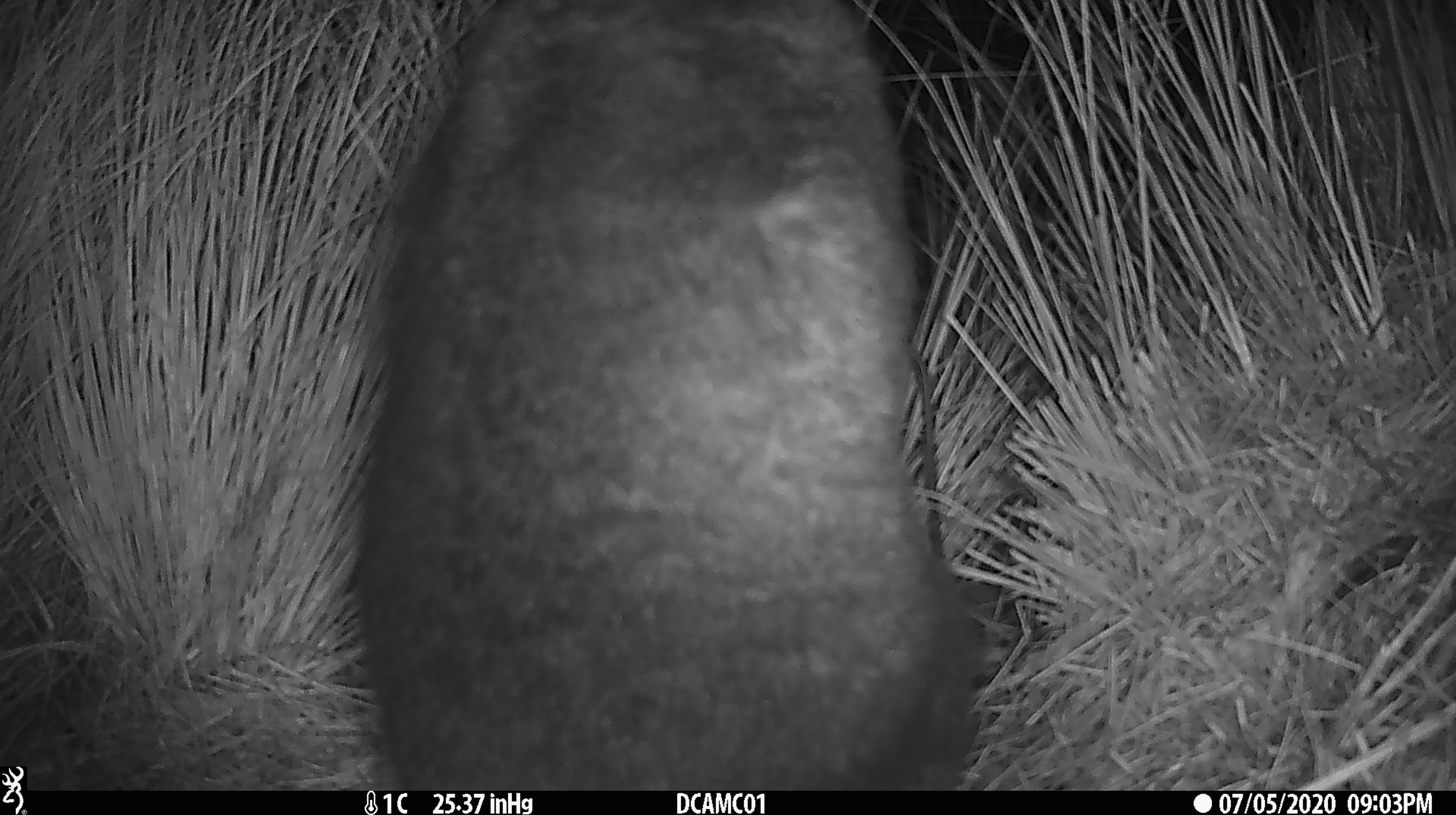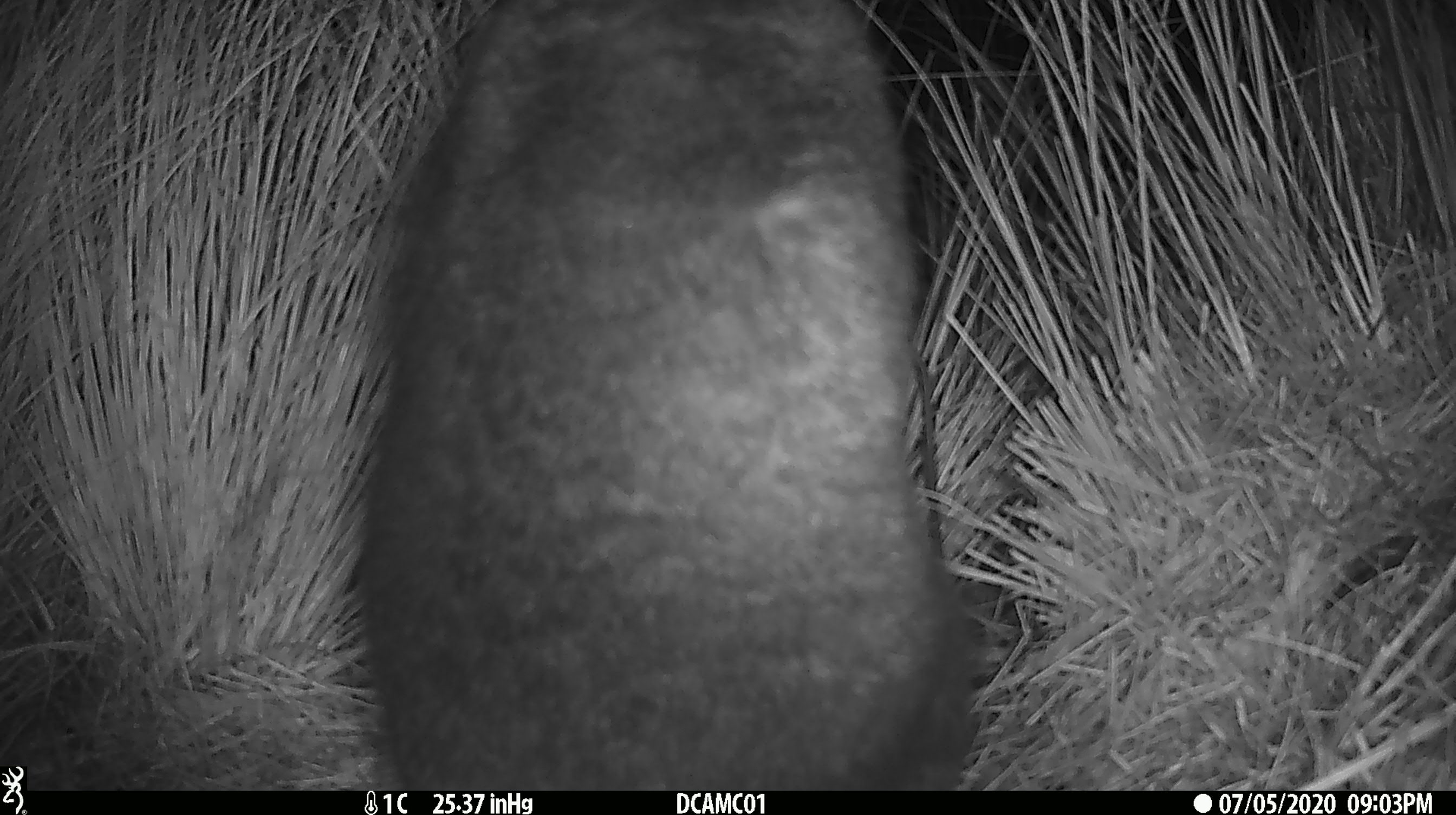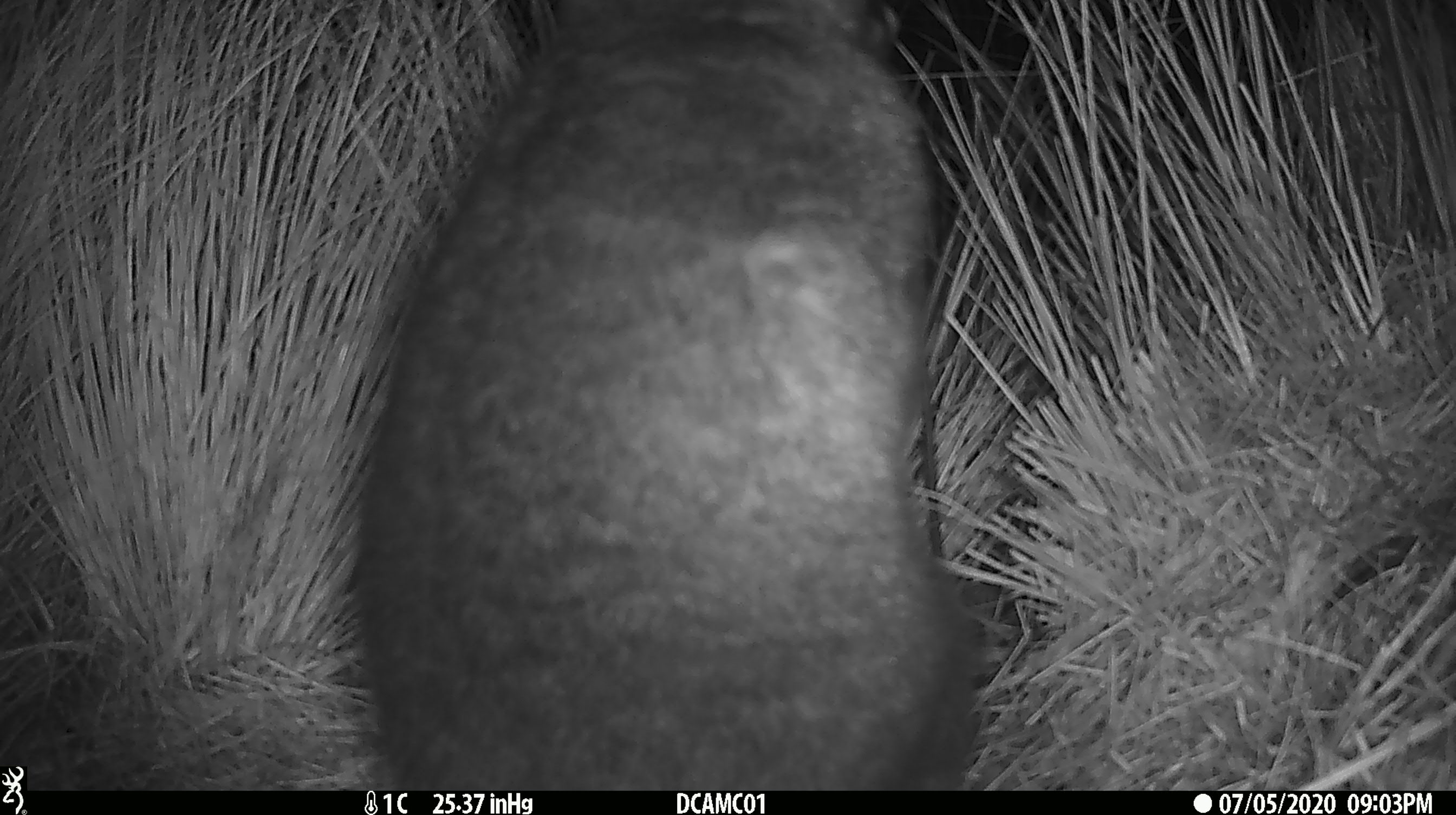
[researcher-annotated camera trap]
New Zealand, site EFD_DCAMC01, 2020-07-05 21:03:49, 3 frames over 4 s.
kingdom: Animalia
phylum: Chordata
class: Mammalia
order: Diprotodontia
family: Phalangeridae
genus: Trichosurus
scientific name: Trichosurus vulpecula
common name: common brushtail possum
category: possum